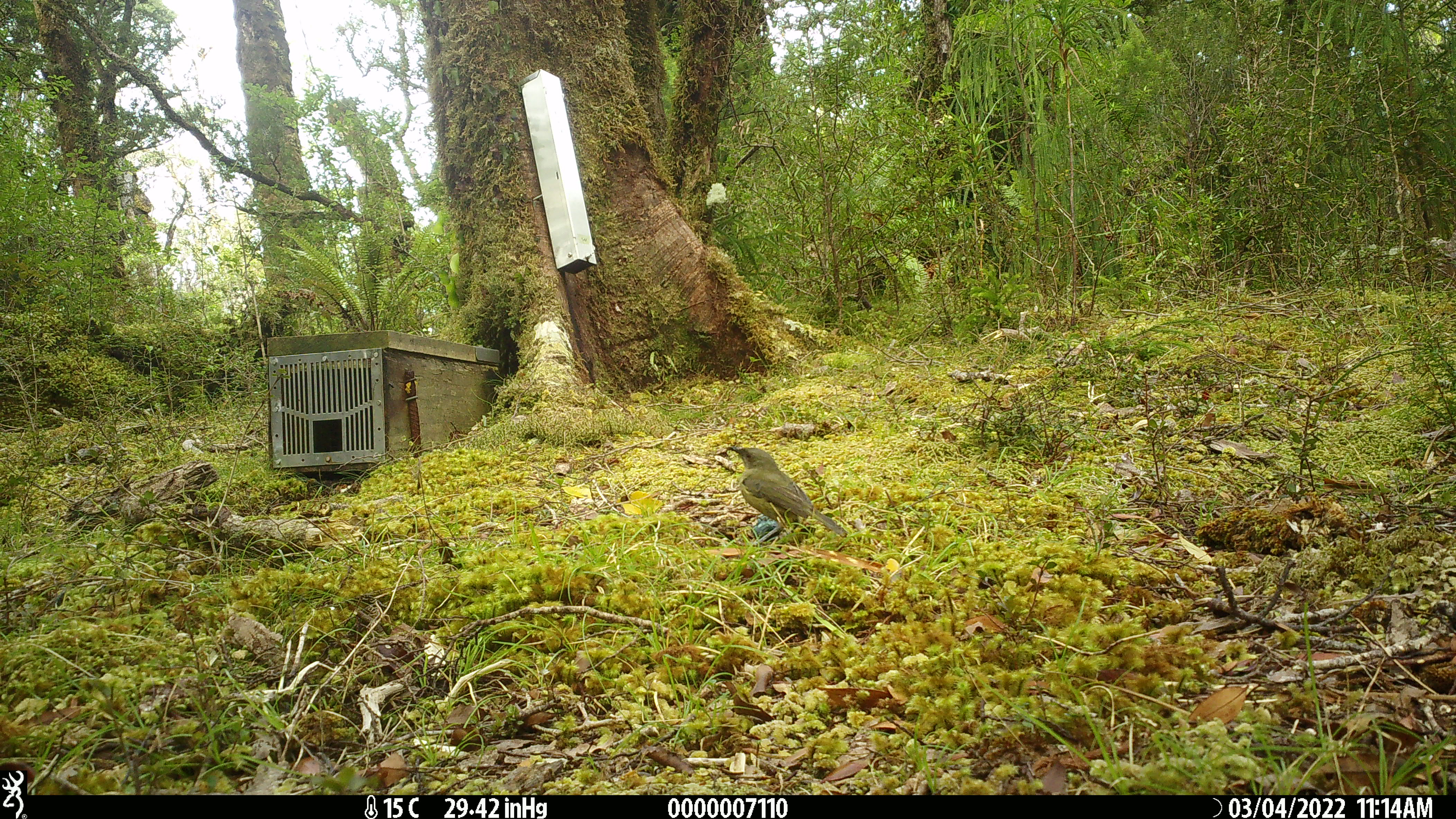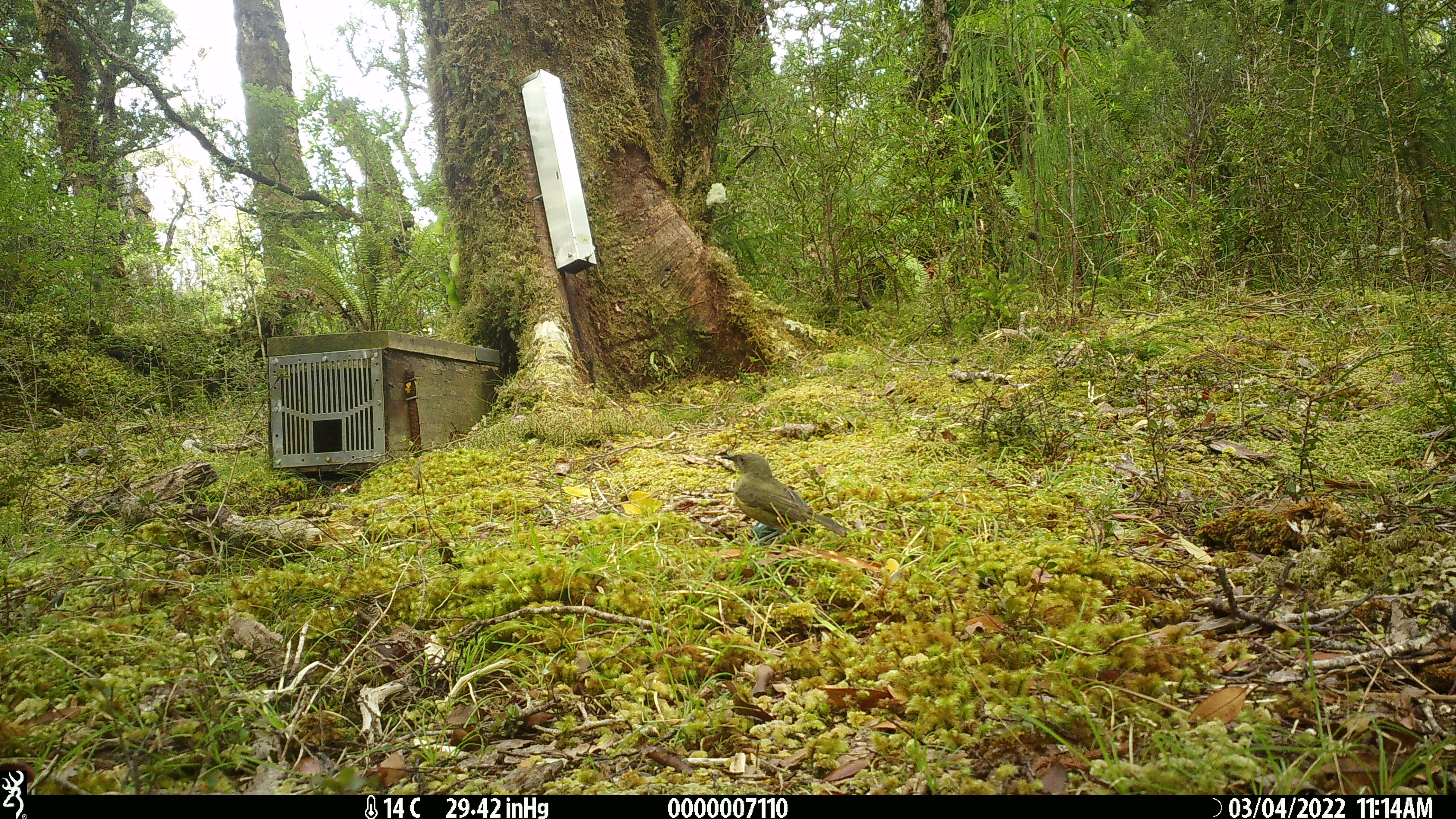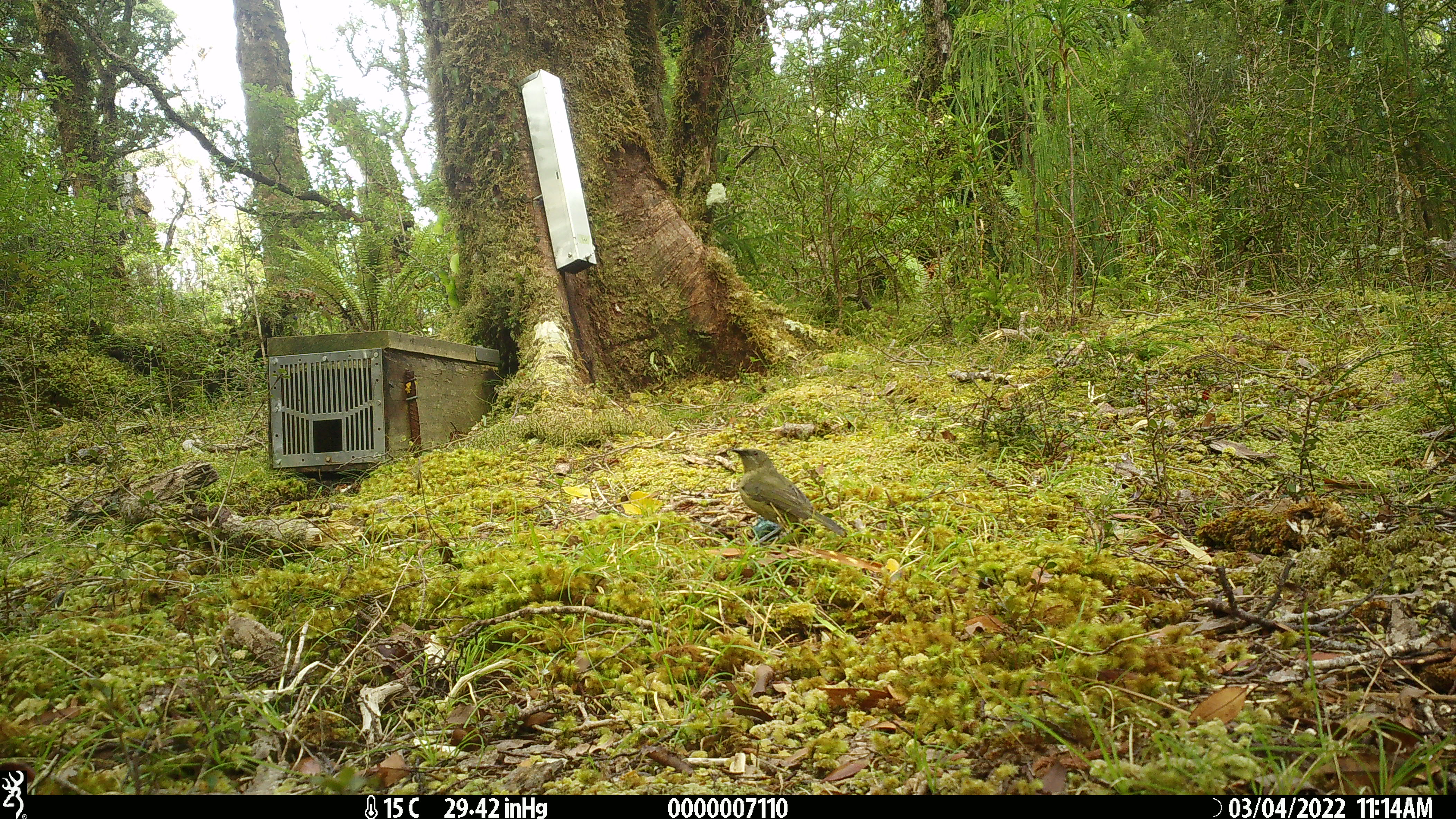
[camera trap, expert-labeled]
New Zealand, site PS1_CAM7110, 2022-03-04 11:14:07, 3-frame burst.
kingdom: Animalia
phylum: Chordata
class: Aves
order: Passeriformes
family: Meliphagidae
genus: Anthornis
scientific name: Anthornis melanura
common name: new zealand bellbird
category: bellbird